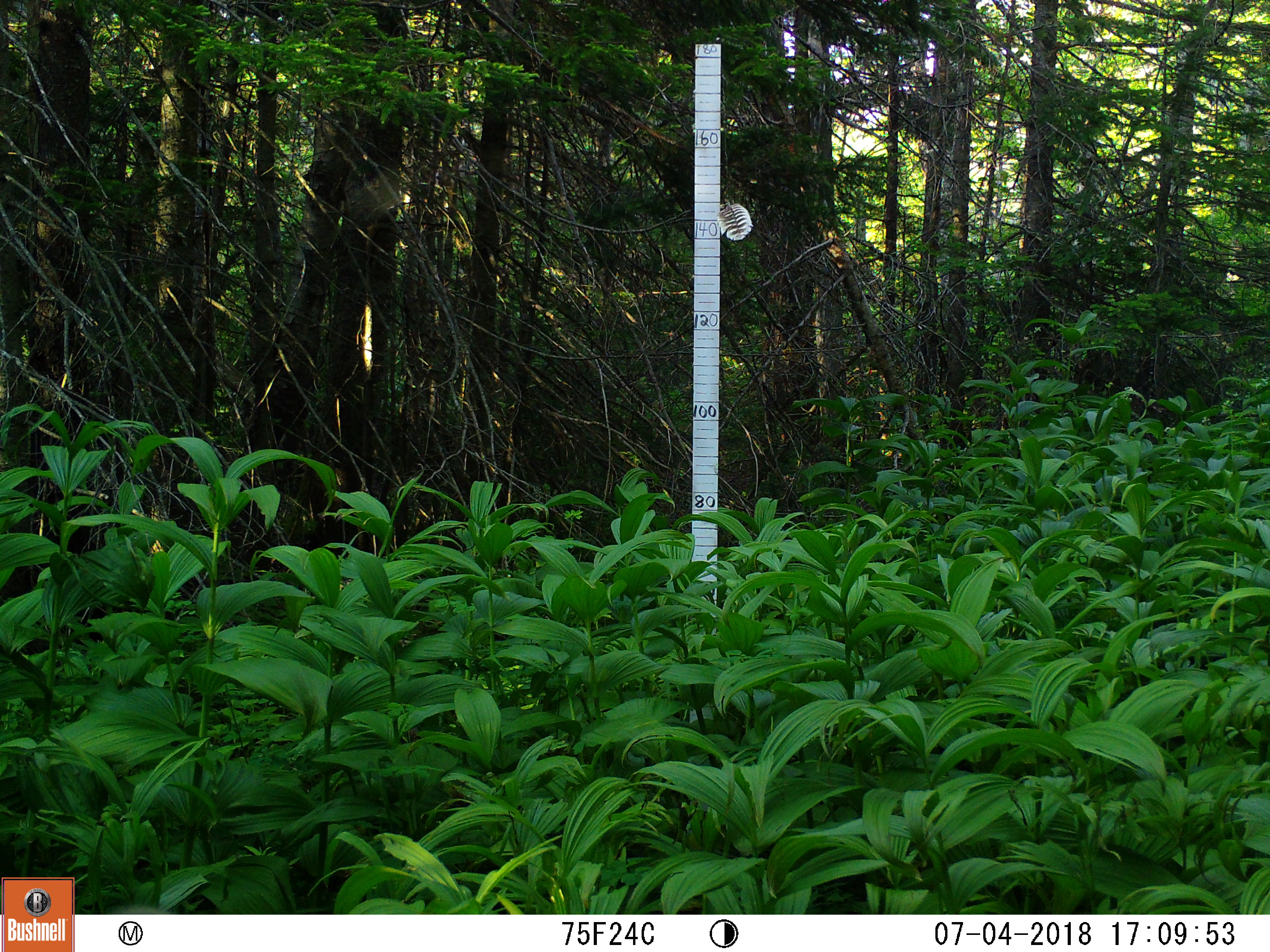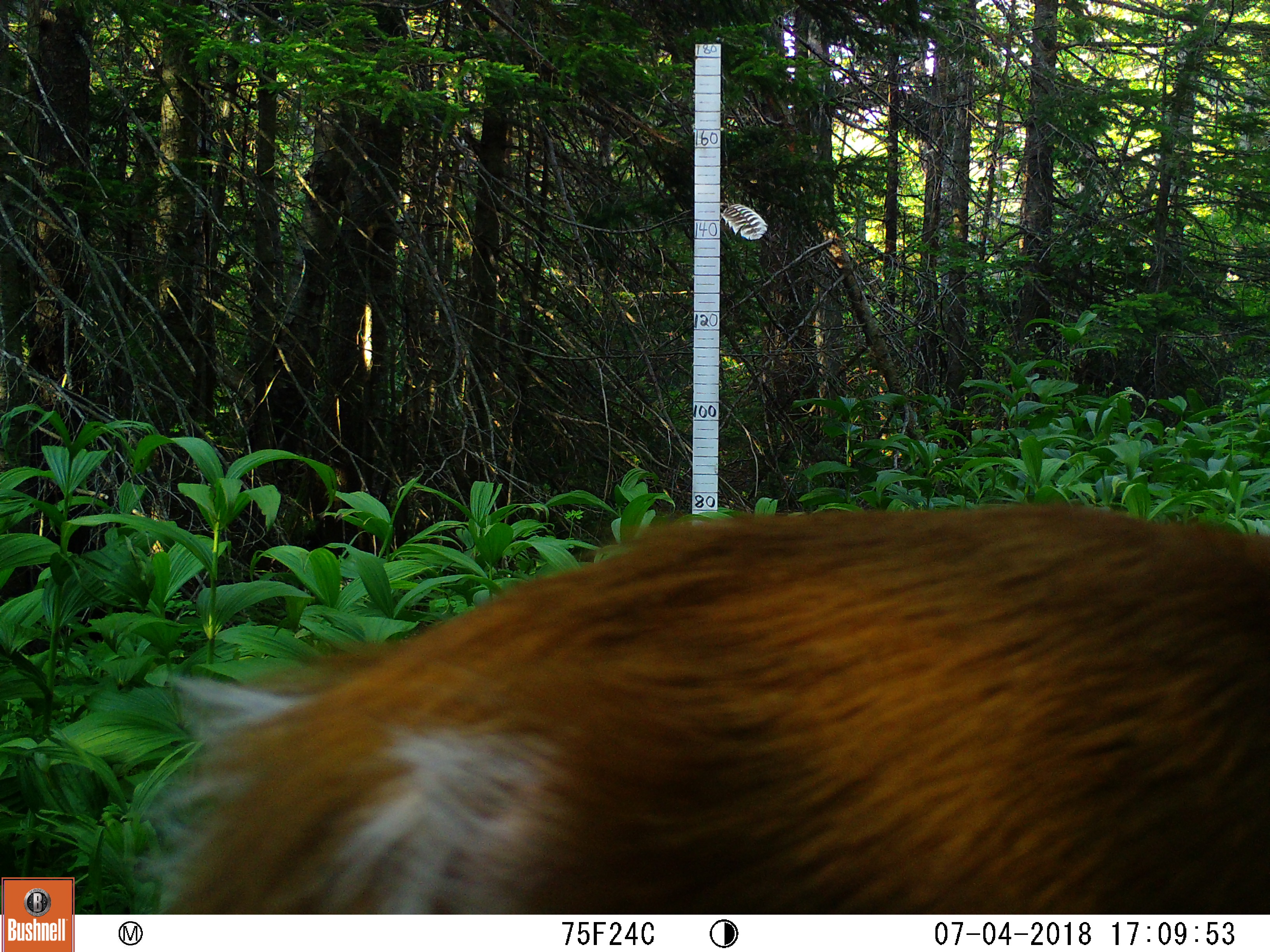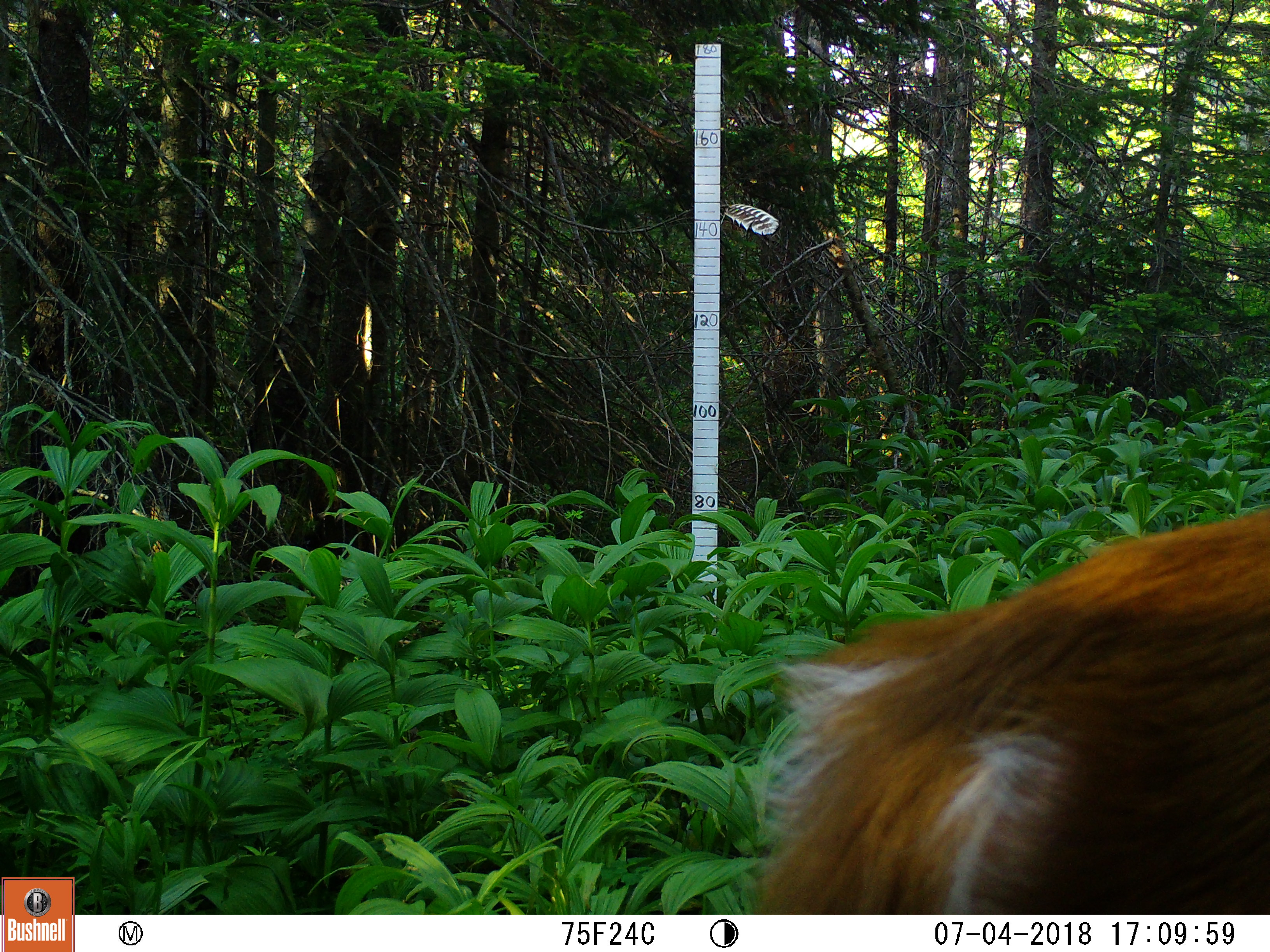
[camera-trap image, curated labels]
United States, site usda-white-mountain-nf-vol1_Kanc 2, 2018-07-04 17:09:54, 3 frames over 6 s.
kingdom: Animalia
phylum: Chordata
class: Mammalia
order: Artiodactyla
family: Cervidae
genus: Odocoileus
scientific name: Odocoileus virginianus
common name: white-tailed deer